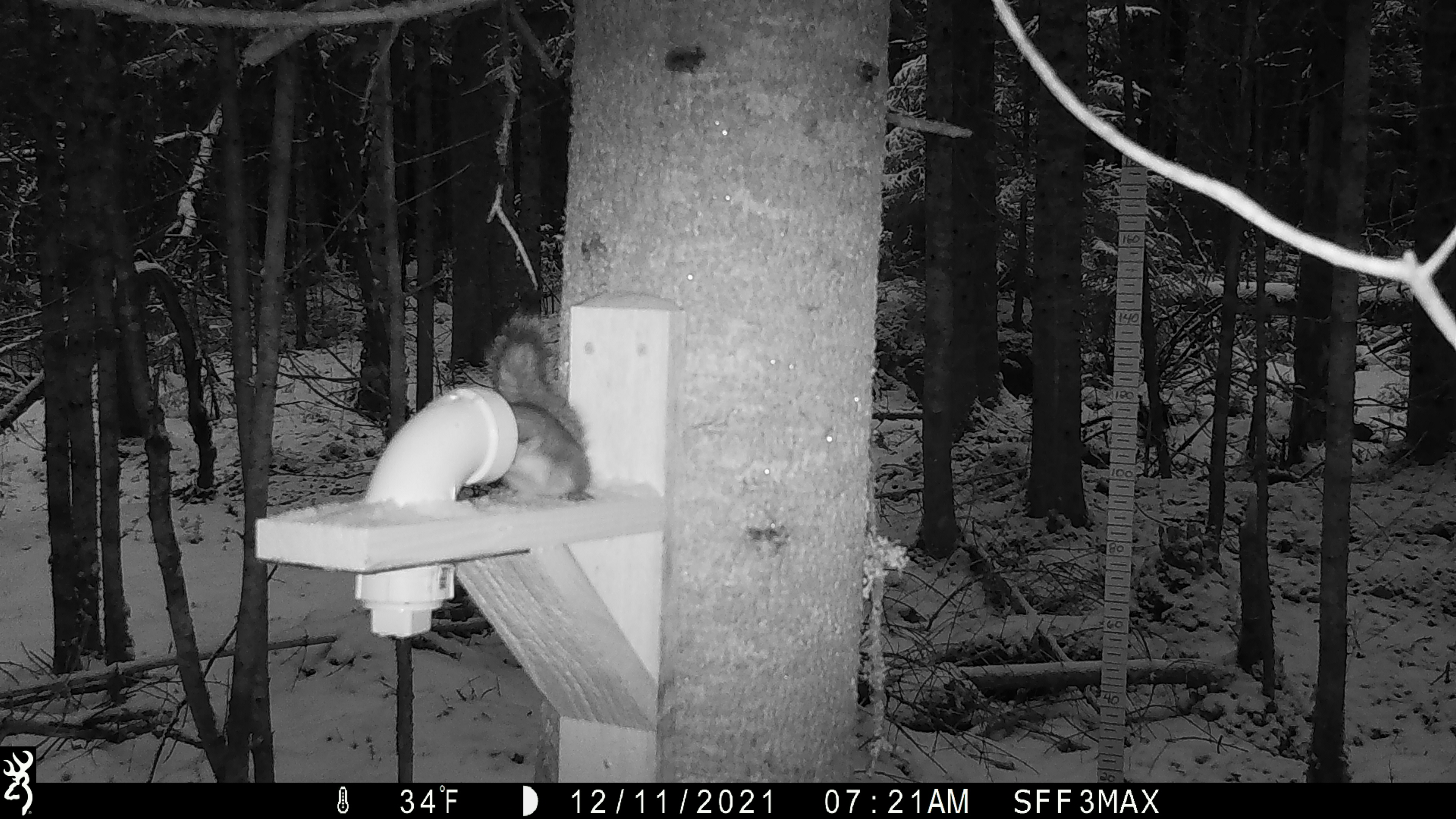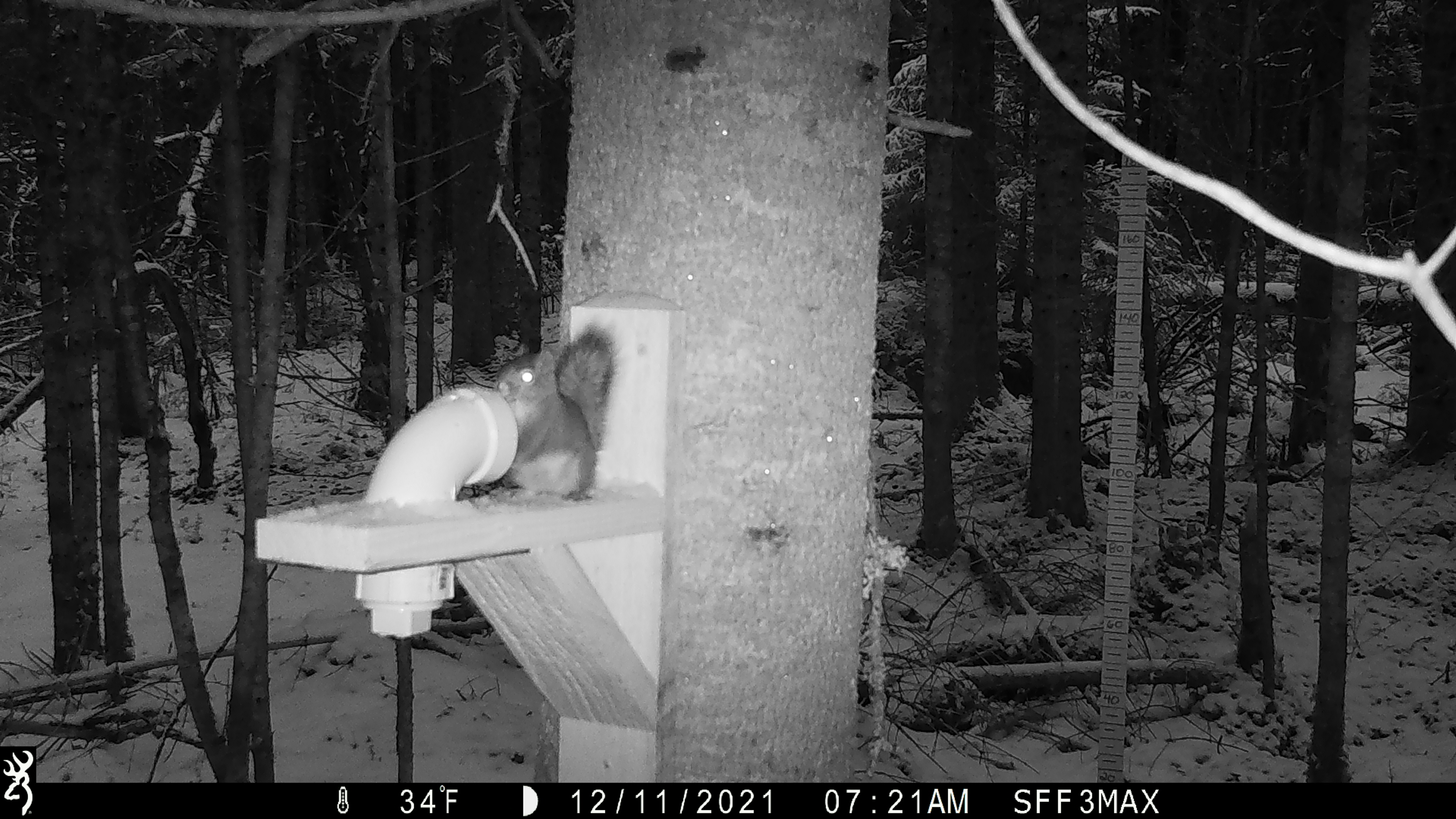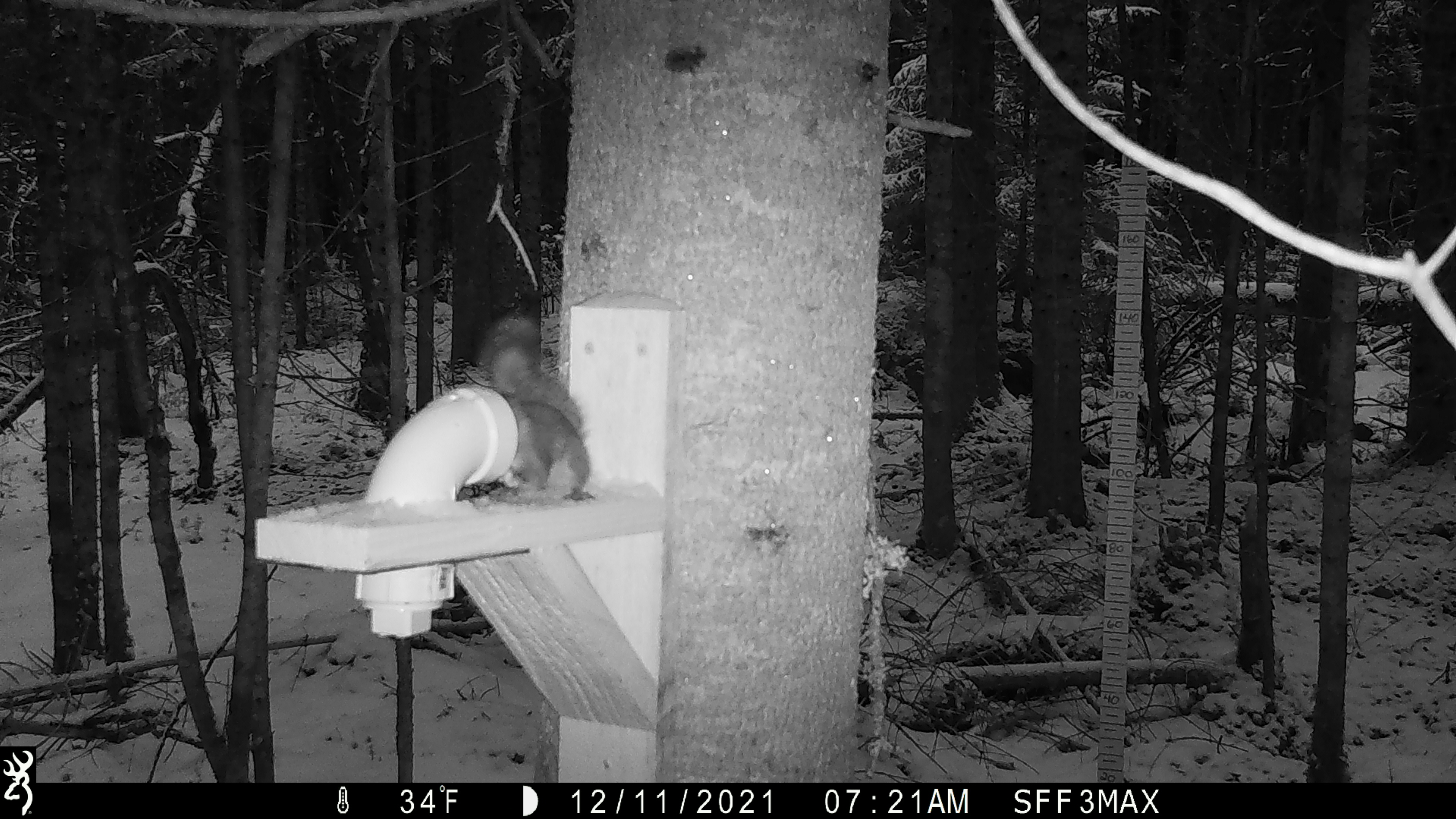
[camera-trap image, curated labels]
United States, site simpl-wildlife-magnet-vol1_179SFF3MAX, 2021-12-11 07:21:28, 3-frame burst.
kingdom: Animalia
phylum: Chordata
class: Mammalia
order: Rodentia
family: Sciuridae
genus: Tamiasciurus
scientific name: Tamiasciurus hudsonicus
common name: red squirrel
Red squirrel (Tamiasciurus hudsonicus).